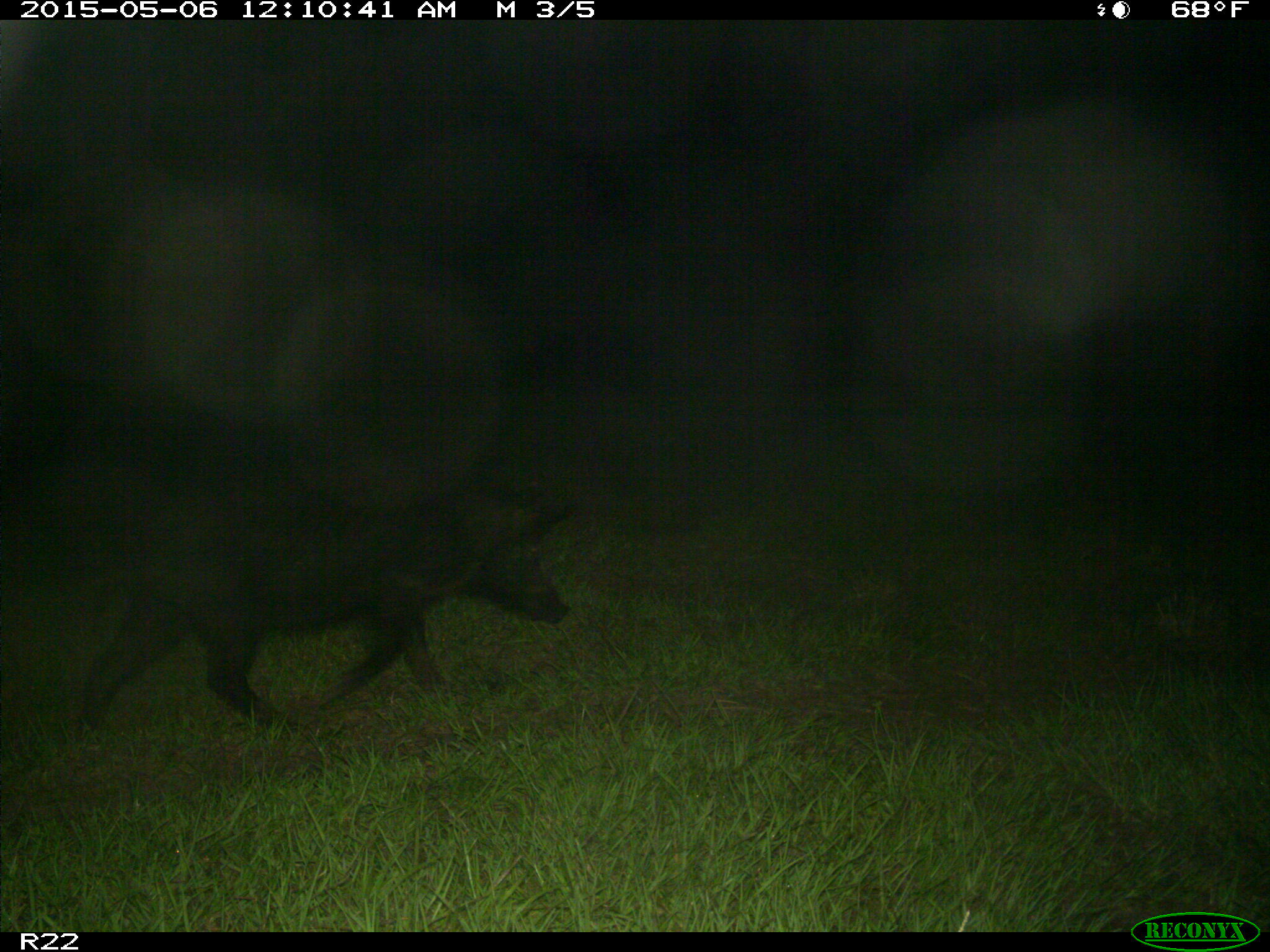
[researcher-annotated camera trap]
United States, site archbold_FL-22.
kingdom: Animalia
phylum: Chordata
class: Mammalia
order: Artiodactyla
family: Suidae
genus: Sus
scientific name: Sus scrofa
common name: wild boar